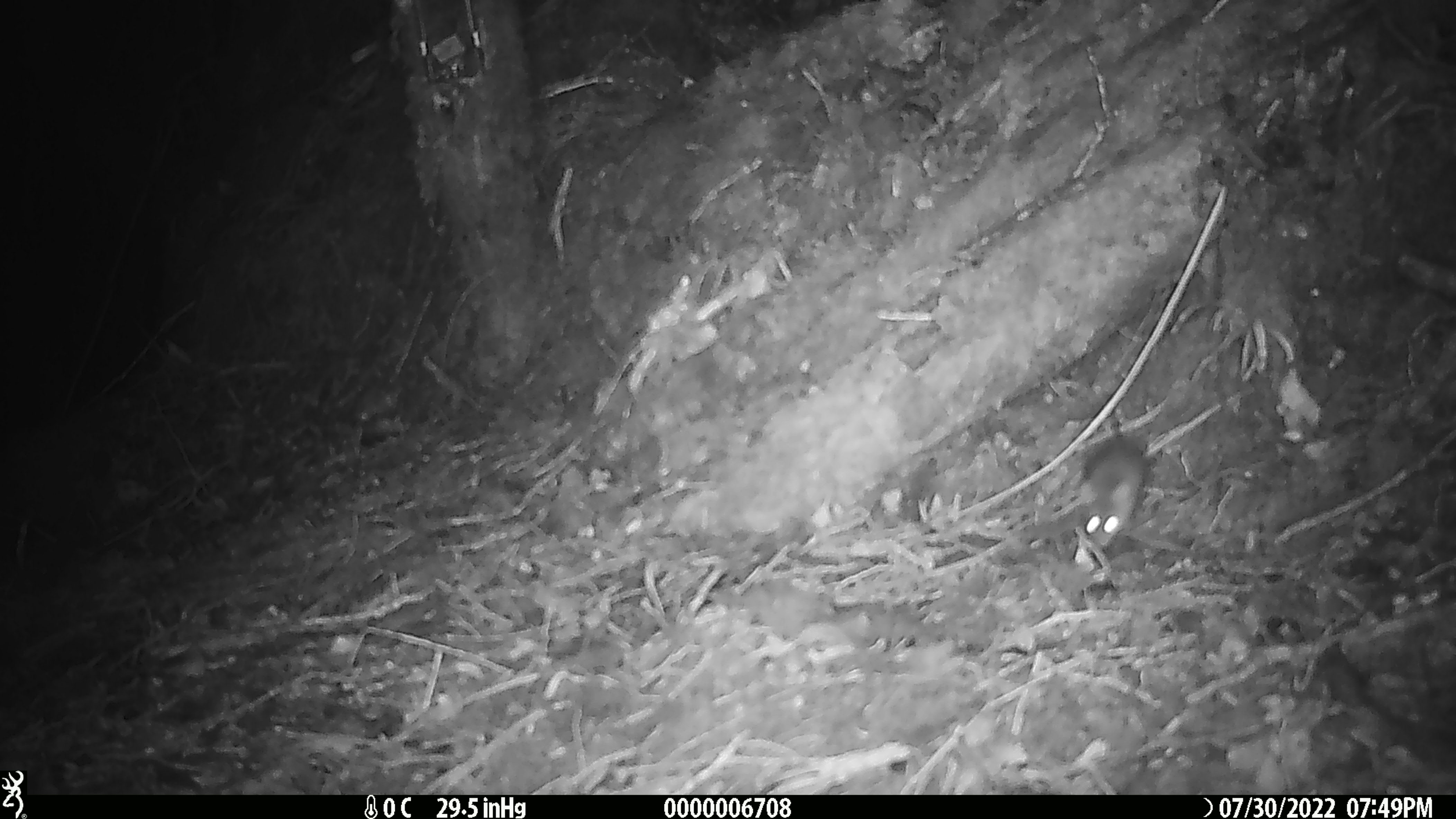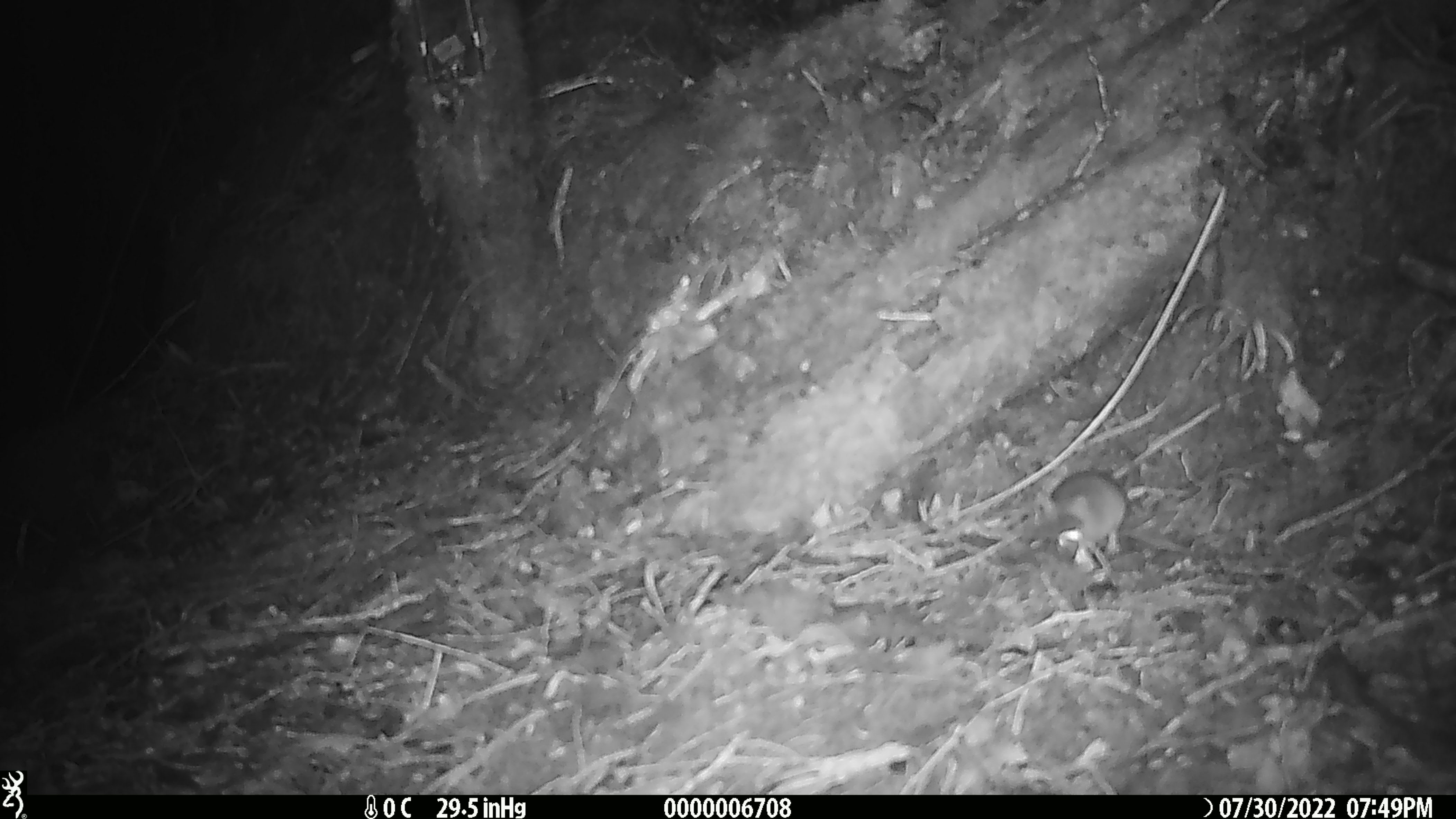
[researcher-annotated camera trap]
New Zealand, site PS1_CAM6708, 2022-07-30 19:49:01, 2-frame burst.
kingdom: Animalia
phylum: Chordata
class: Mammalia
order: Rodentia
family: Muridae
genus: Mus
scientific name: Mus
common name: mouse